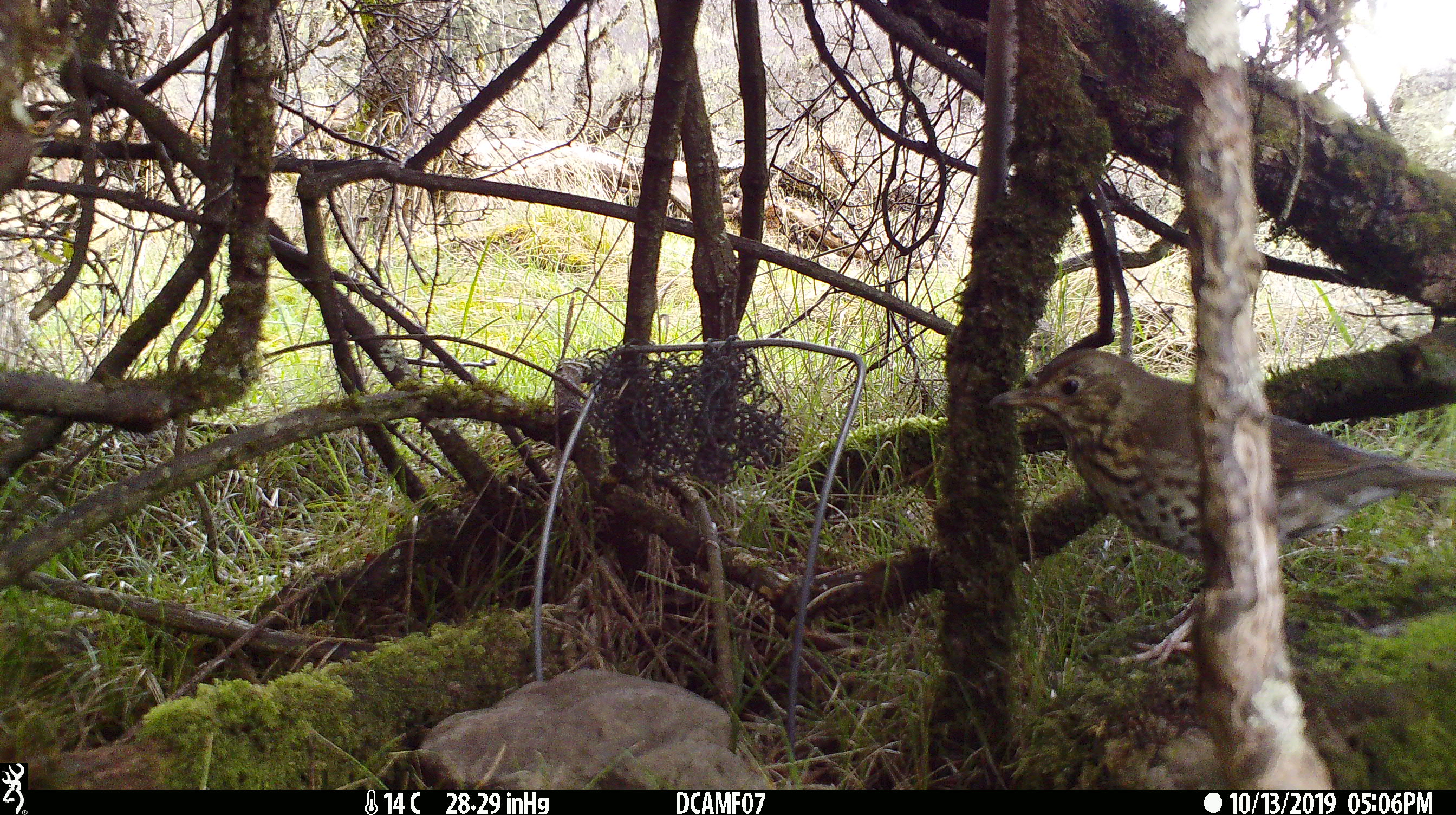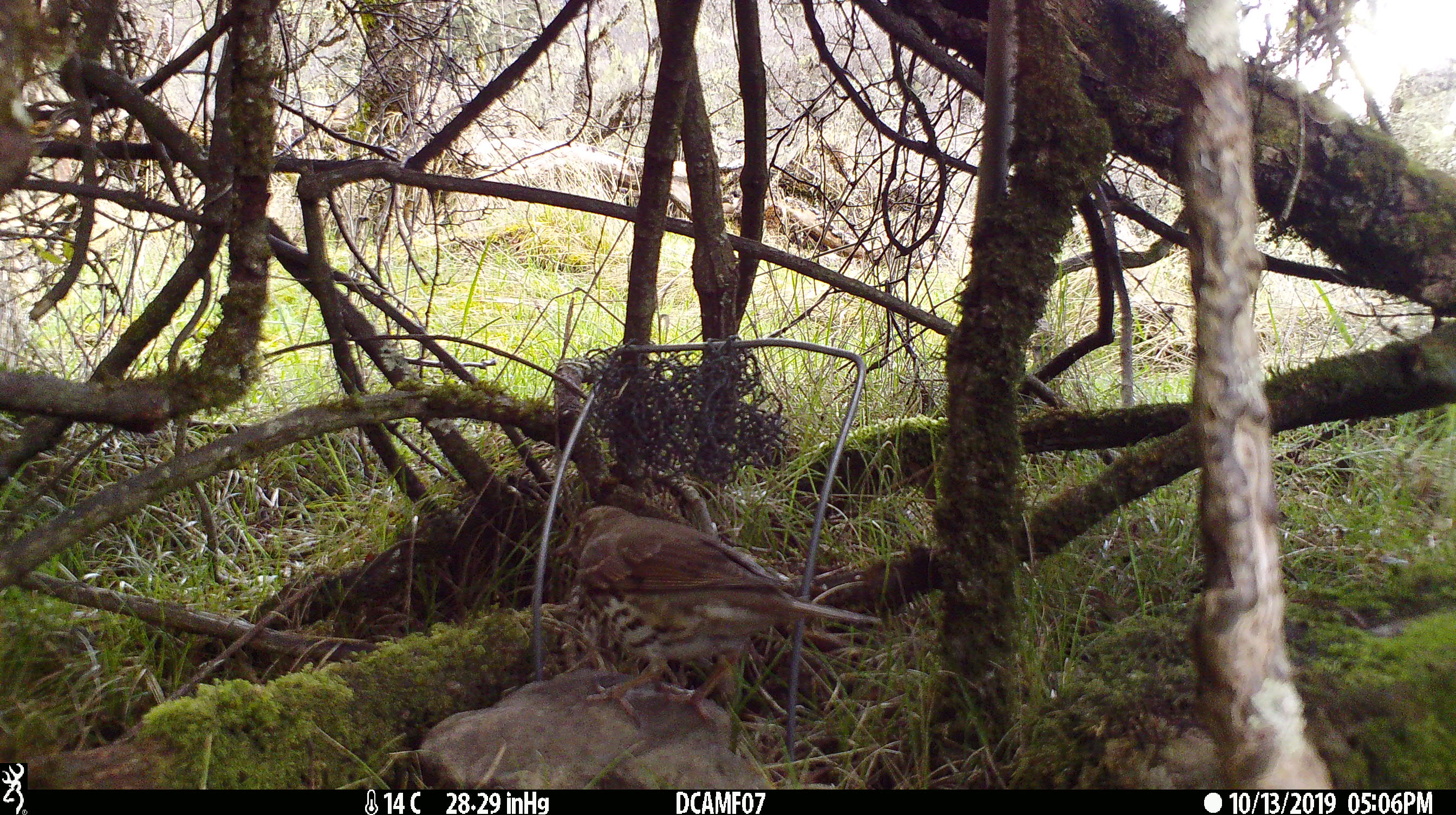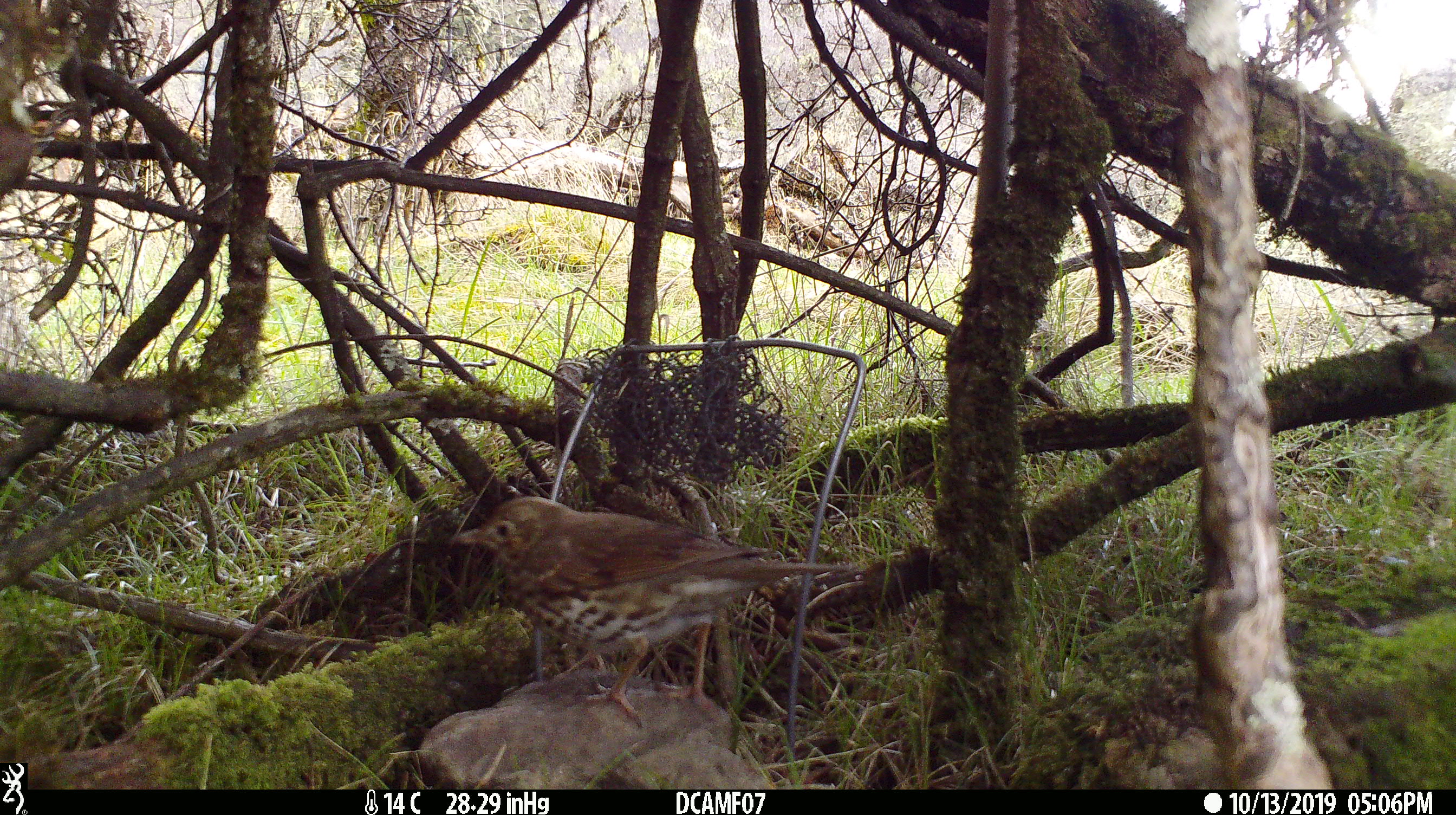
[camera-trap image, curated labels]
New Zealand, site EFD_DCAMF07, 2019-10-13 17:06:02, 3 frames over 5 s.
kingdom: Animalia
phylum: Chordata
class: Aves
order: Passeriformes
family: Turdidae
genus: Turdus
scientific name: Turdus philomelos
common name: song thrush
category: thrush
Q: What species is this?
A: Thrush (song thrush) (Turdus philomelos).